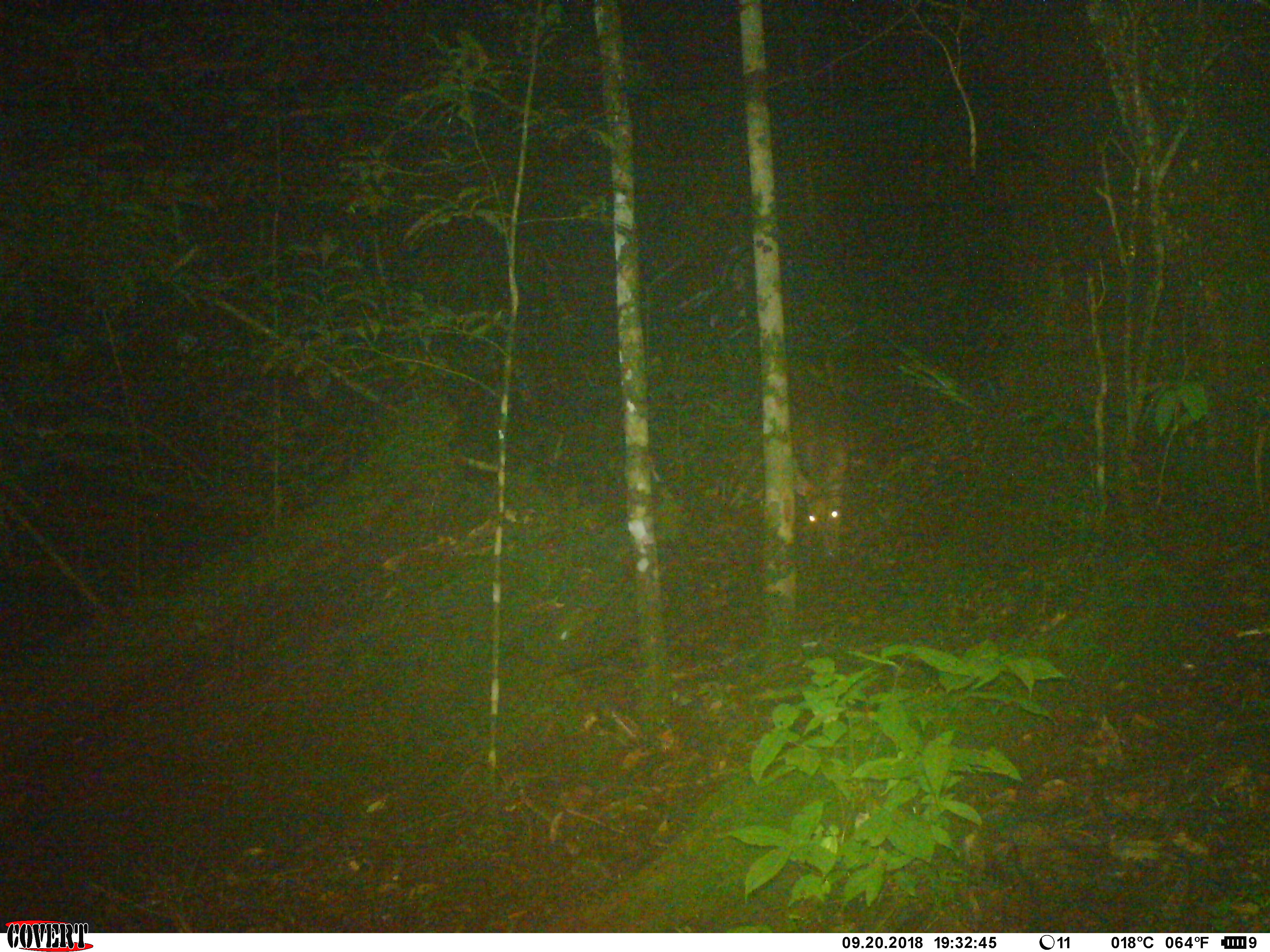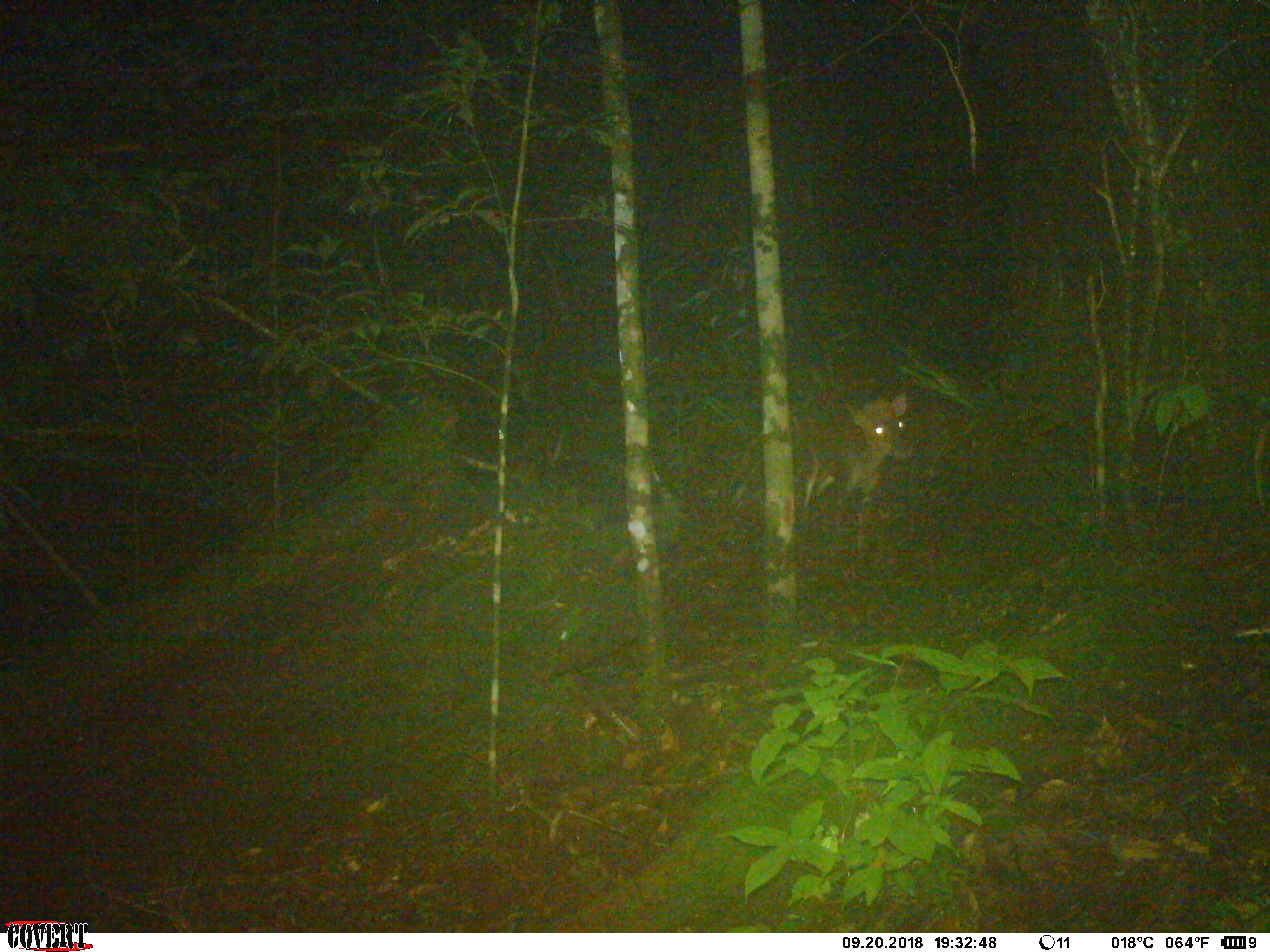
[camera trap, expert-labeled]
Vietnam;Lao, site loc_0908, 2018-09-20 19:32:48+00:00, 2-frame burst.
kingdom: Animalia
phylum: Chordata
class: Mammalia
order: Artiodactyla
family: Cervidae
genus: Muntiacus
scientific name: Muntiacus rooseveltorum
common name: roosevelt's muntjac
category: roosevelts muntjac group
Roosevelts muntjac group (roosevelt's muntjac) (Muntiacus rooseveltorum). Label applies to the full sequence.